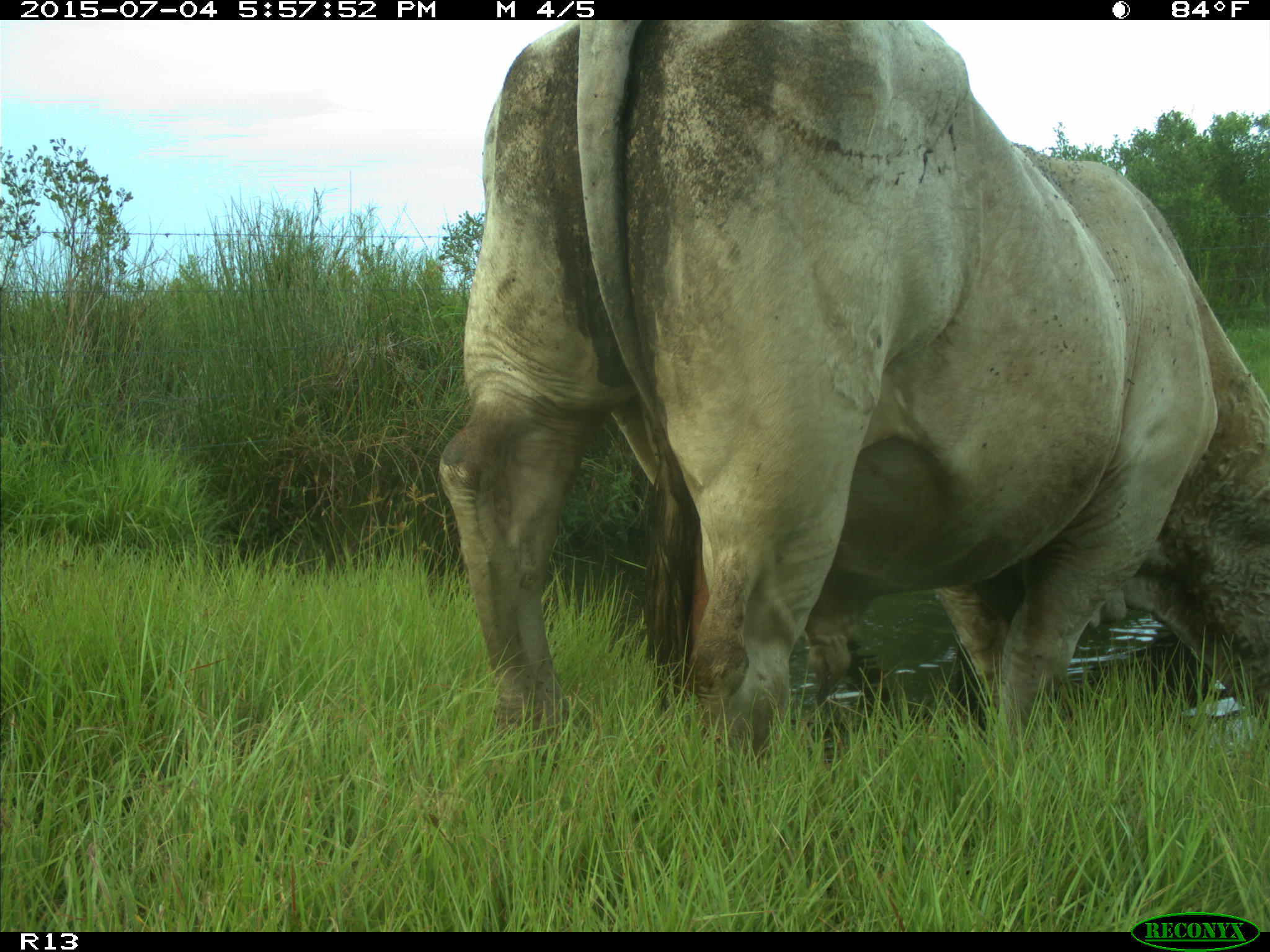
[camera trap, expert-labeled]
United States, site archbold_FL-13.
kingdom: Animalia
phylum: Chordata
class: Mammalia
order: Artiodactyla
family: Bovidae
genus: Bos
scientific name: Bos taurus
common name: domestic cow